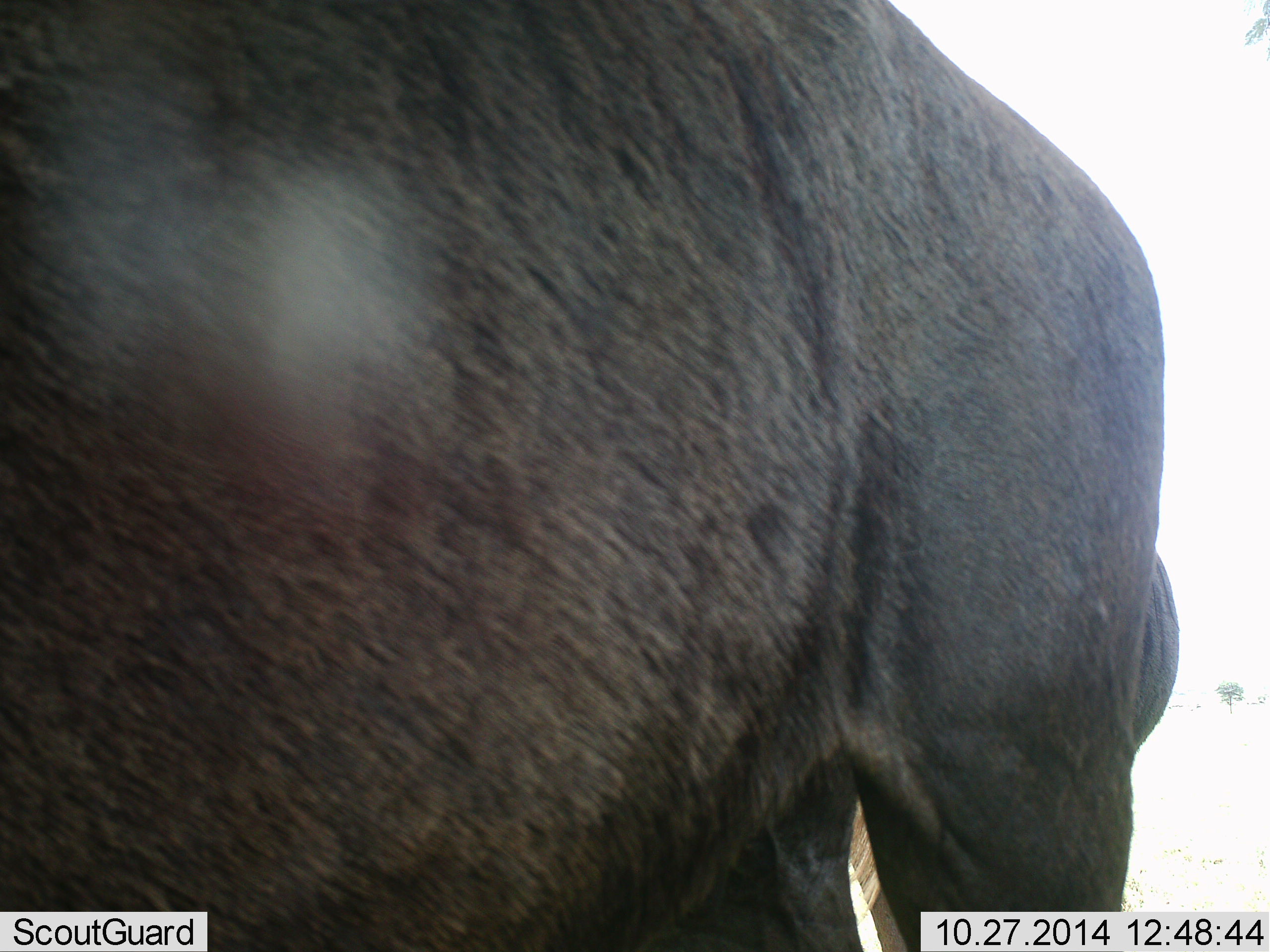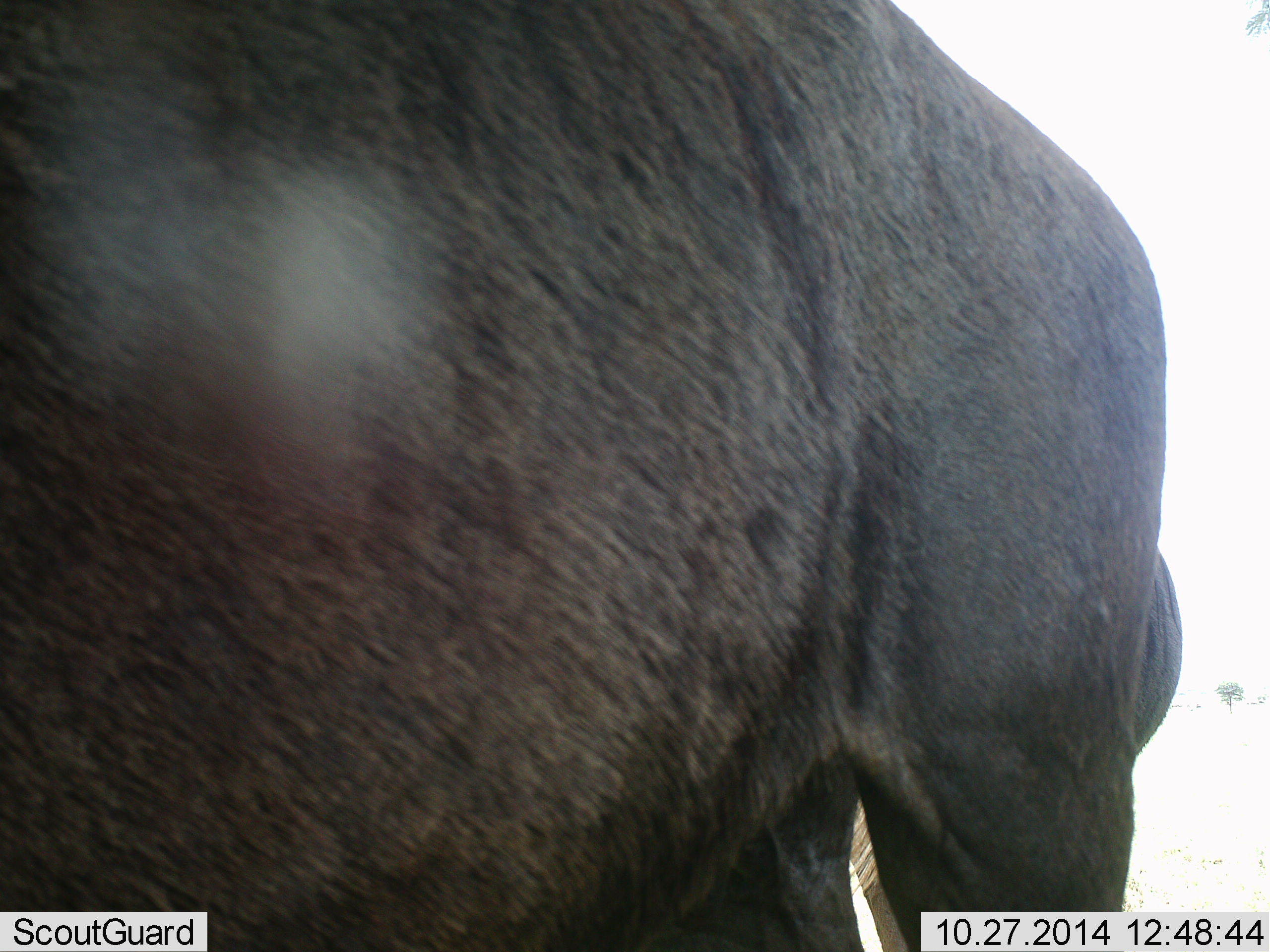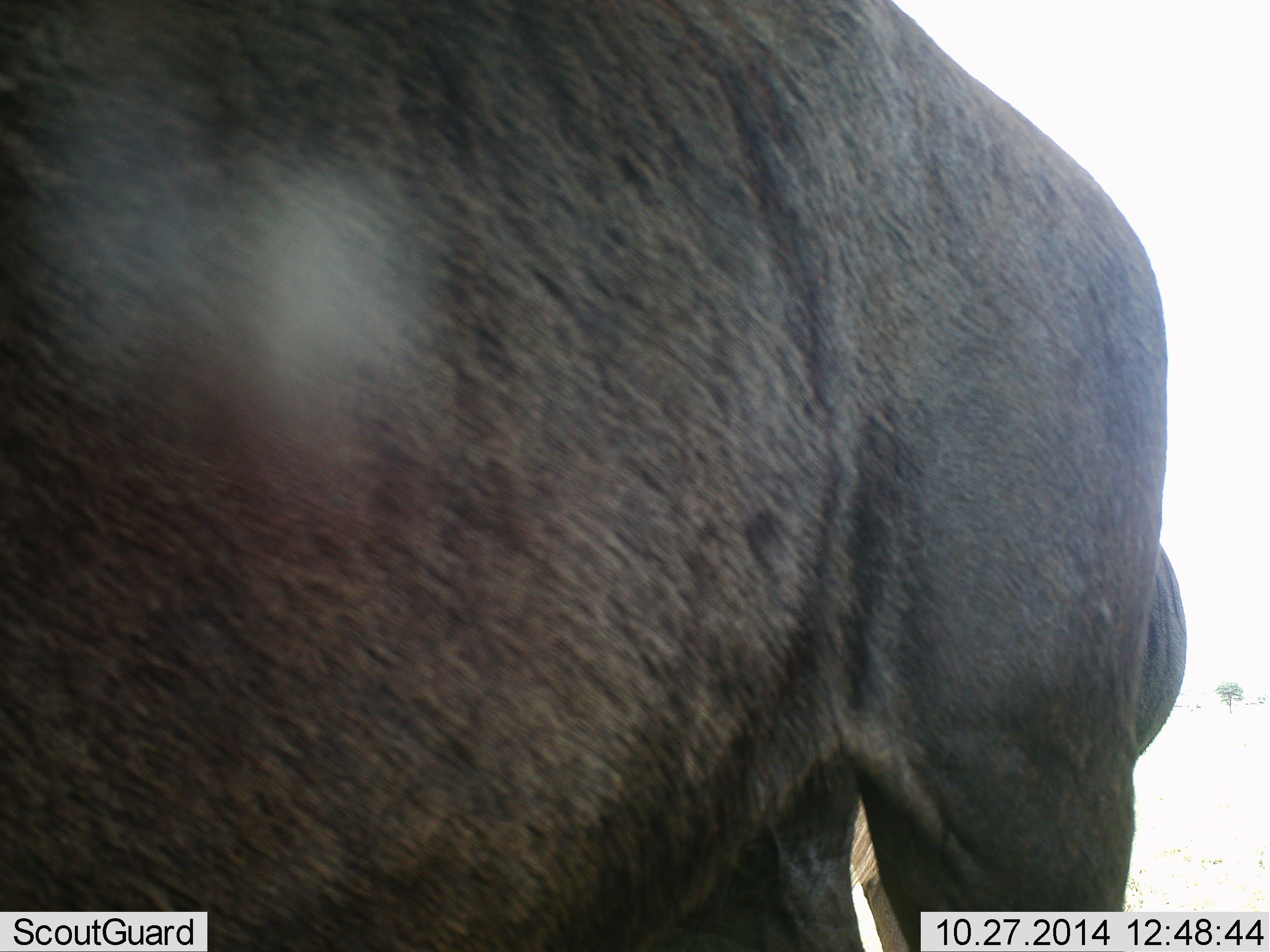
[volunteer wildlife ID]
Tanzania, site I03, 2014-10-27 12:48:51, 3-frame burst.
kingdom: Animalia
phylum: Chordata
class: Mammalia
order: Artiodactyla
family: Bovidae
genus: Connochaetes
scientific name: Connochaetes taurinus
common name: blue wildebeest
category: wildebeest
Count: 1.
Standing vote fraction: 92%.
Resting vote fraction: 0%.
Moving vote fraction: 0%.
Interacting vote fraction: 0%.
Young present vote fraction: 0%.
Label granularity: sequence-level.